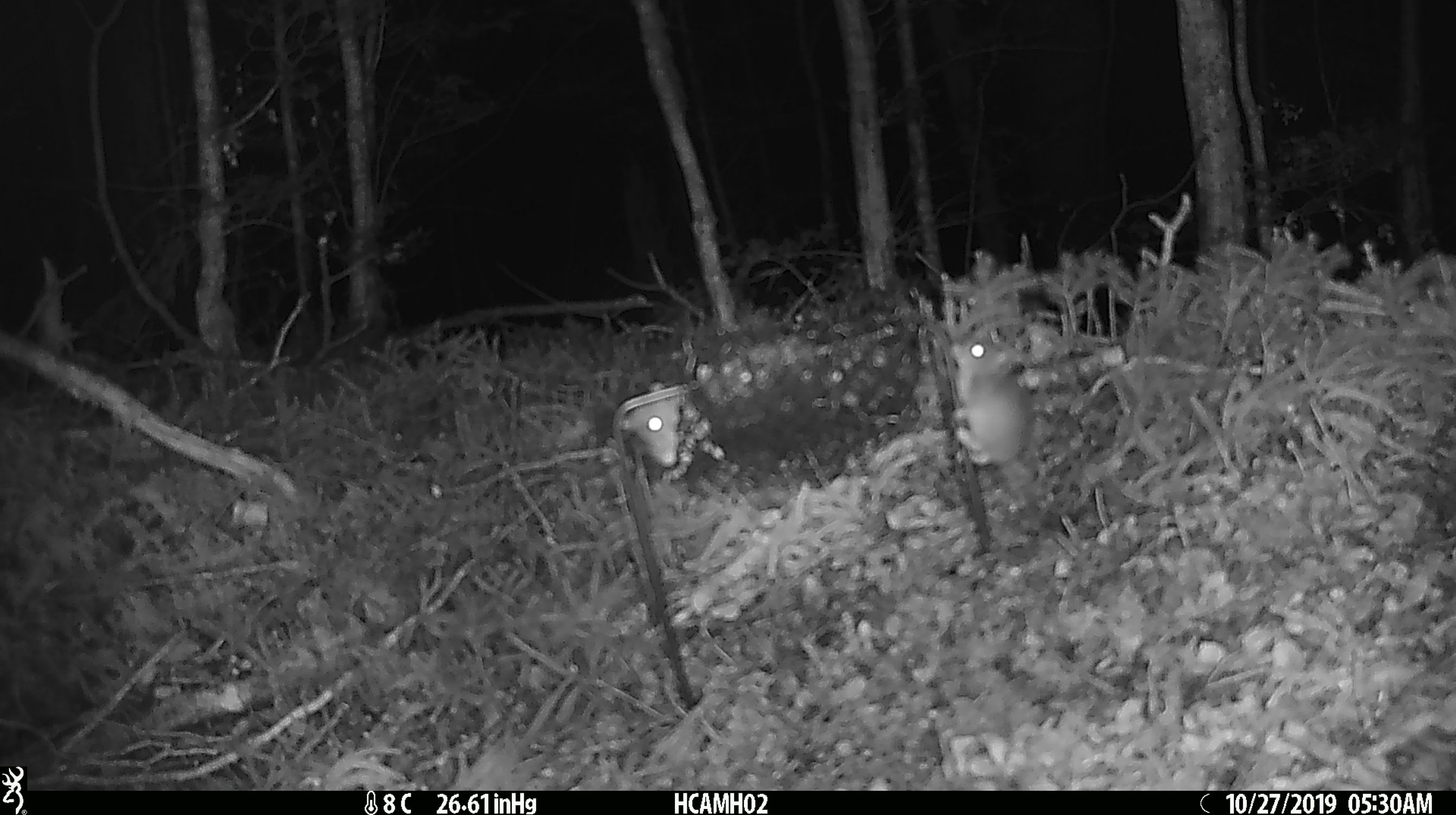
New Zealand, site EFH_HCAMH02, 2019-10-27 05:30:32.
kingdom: Animalia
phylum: Chordata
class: Mammalia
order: Rodentia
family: Muridae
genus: Mus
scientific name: Mus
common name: mouse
Mouse (Mus).